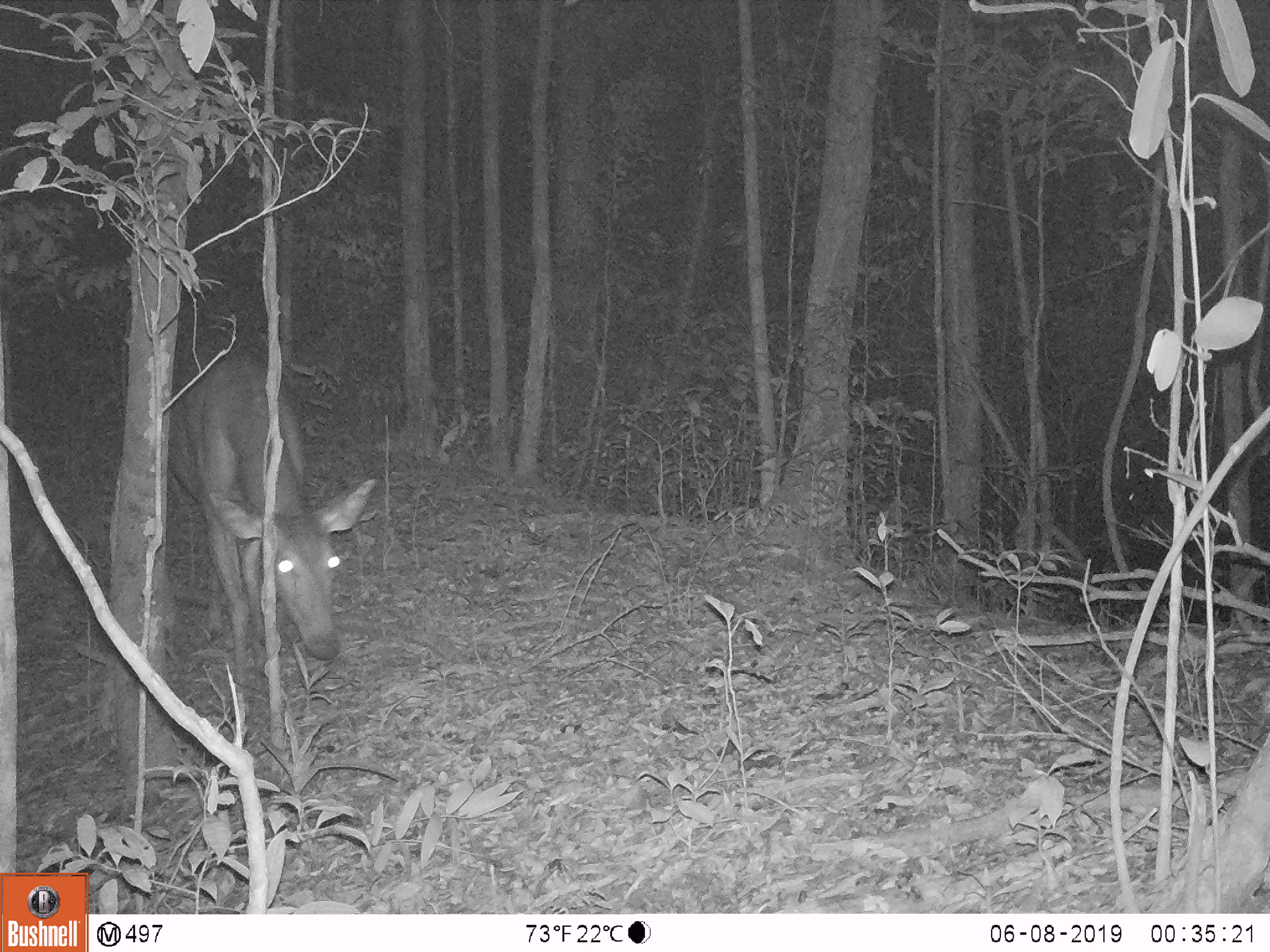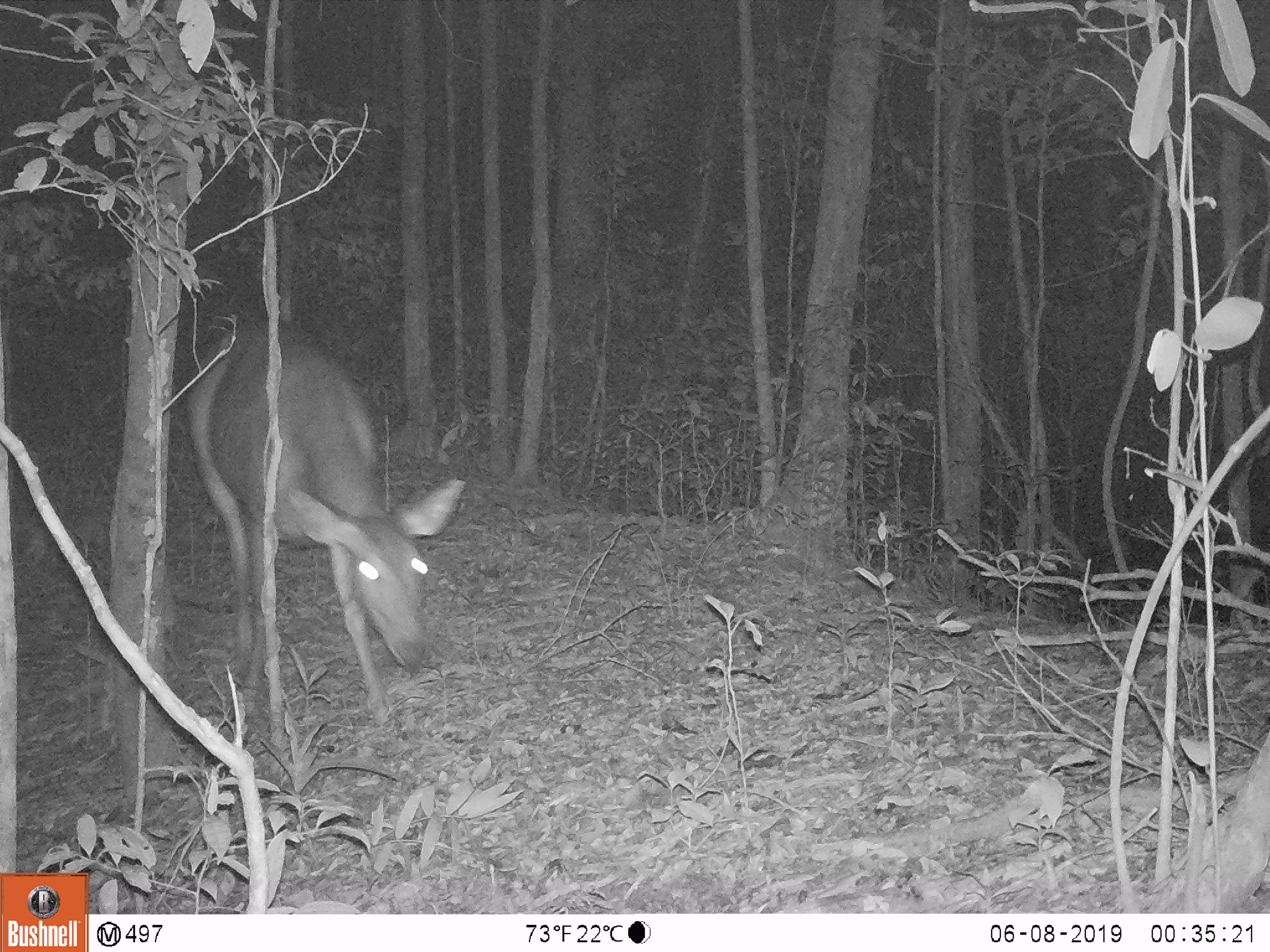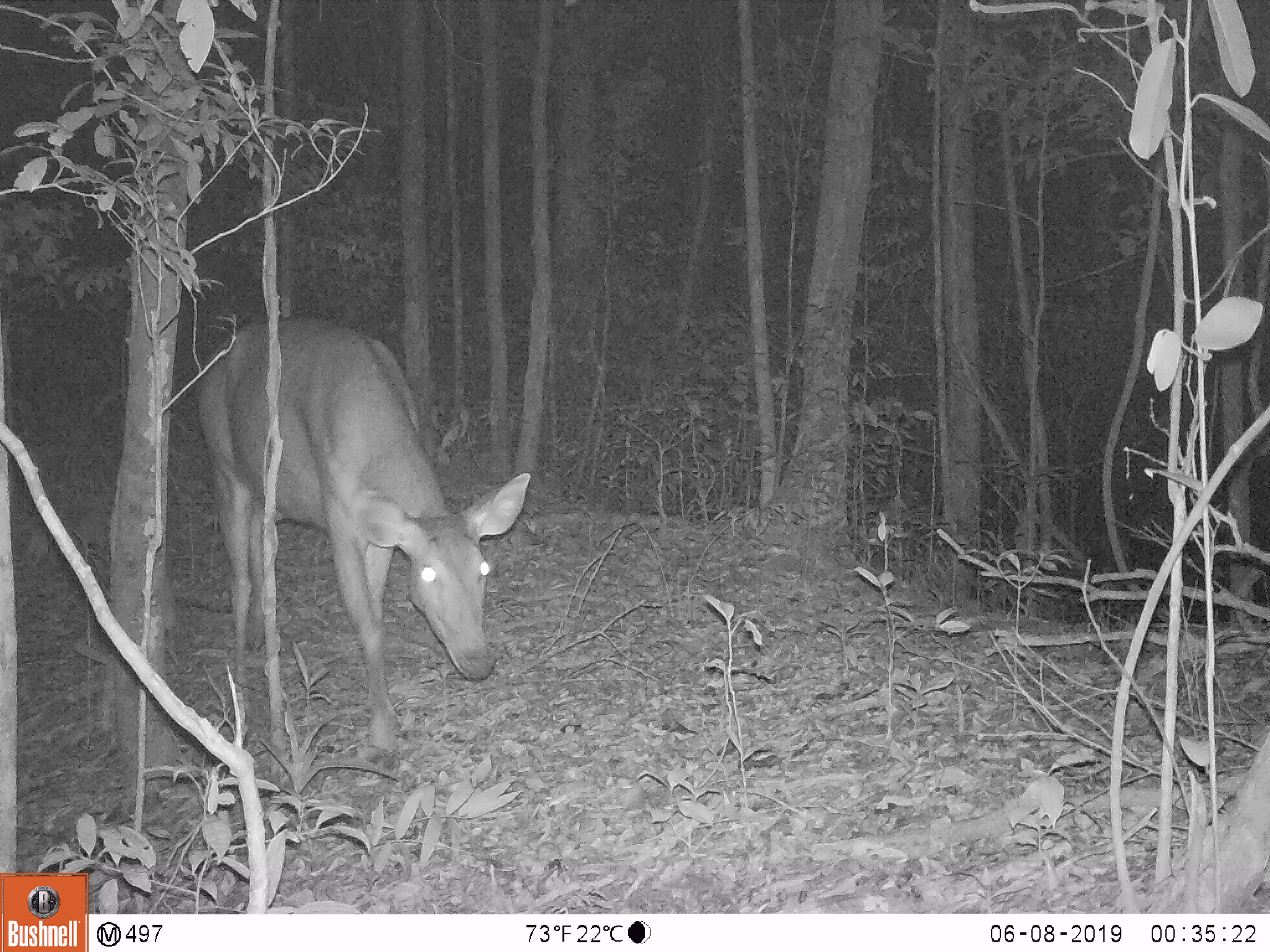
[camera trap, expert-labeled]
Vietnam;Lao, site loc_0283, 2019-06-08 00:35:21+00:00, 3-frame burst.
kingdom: Animalia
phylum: Chordata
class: Mammalia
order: Artiodactyla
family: Cervidae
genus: Rusa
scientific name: Rusa unicolor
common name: sambar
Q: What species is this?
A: Sambar (Rusa unicolor).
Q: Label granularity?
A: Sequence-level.